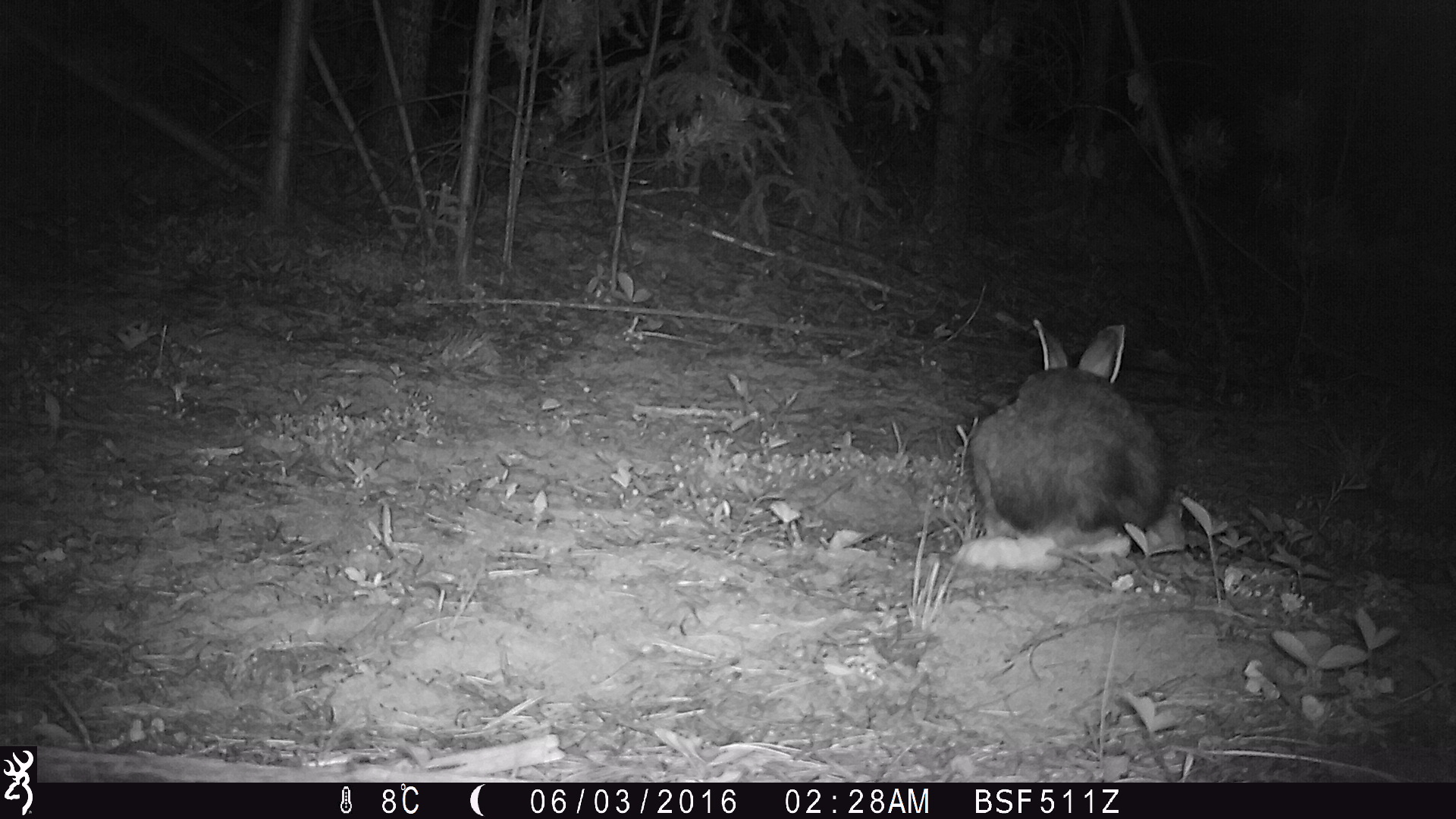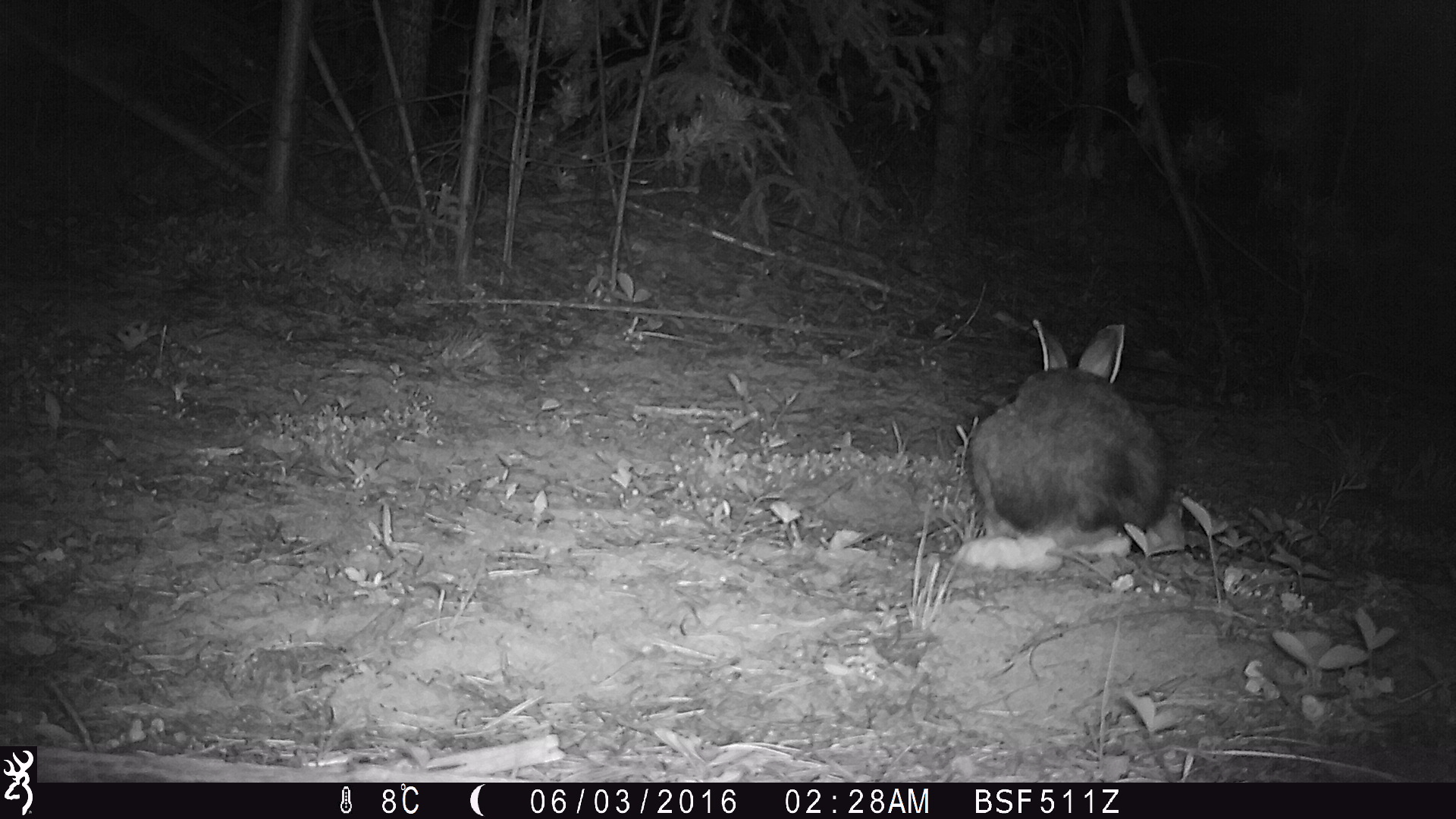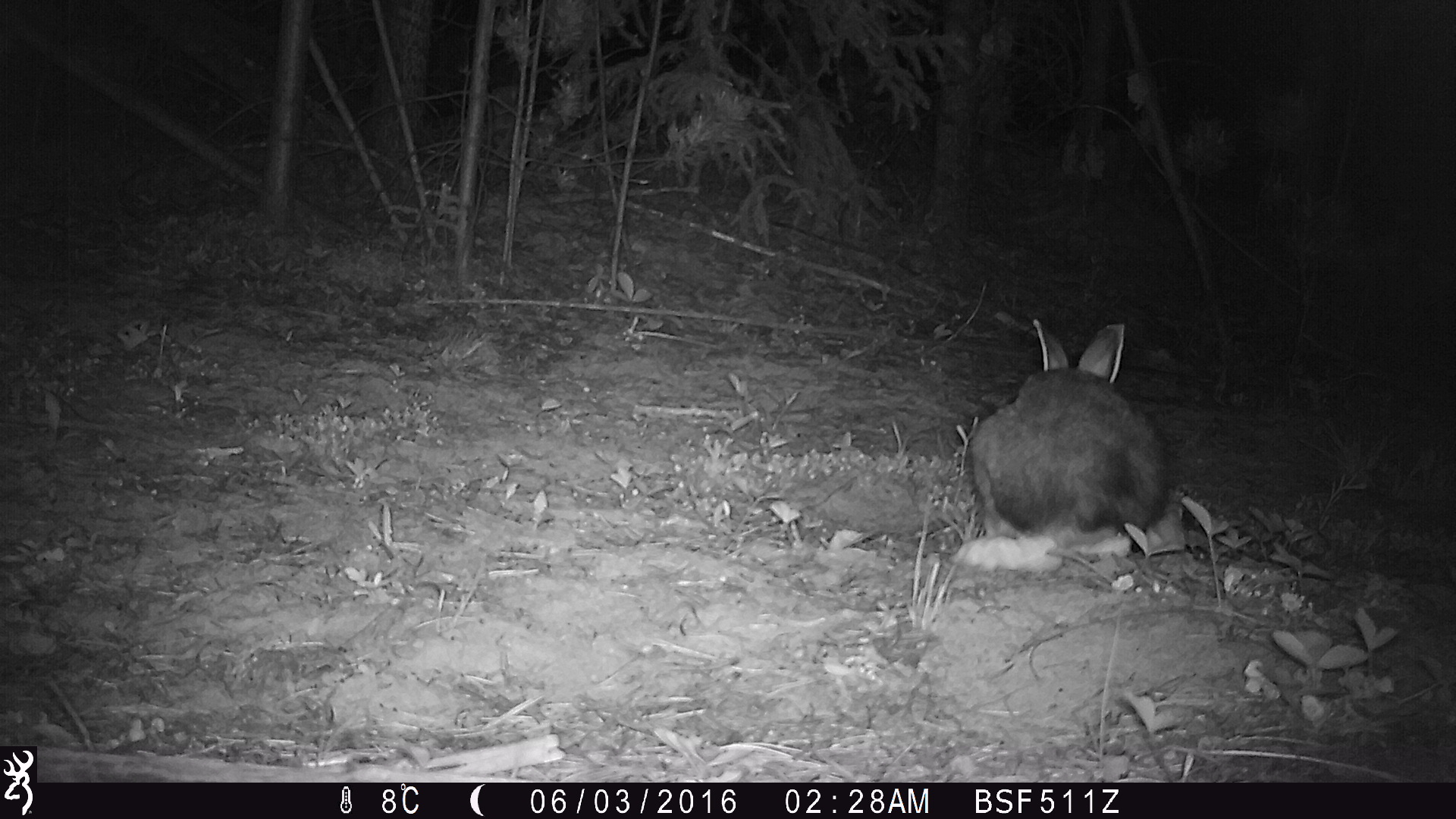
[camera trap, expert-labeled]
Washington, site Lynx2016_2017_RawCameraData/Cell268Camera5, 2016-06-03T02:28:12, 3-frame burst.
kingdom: Animalia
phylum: Chordata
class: Mammalia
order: Lagomorpha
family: Leporidae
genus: Lepus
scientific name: Lepus americanus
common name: snowshoe hare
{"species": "Lepus americanus (snowshoe hare)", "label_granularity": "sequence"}